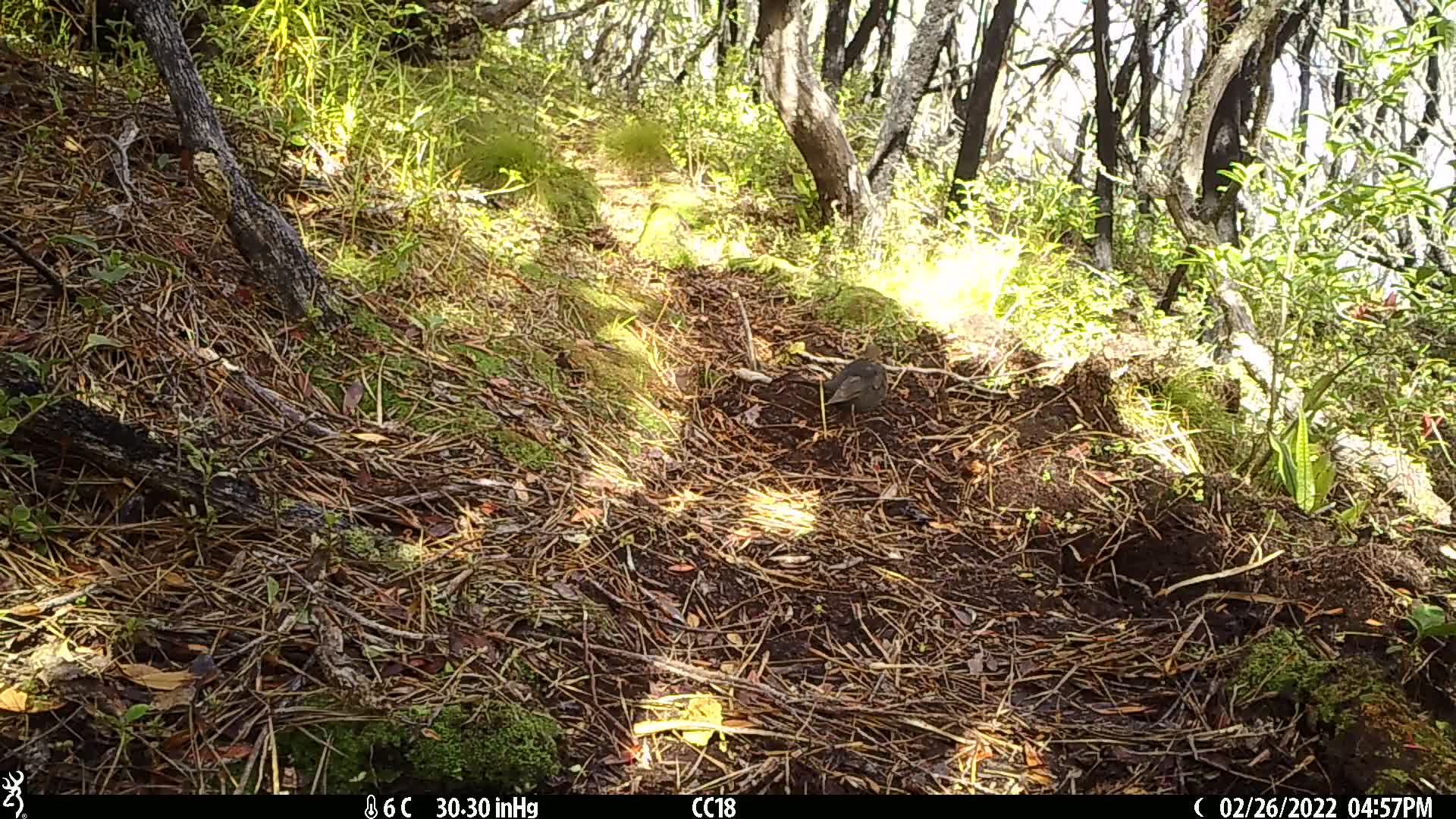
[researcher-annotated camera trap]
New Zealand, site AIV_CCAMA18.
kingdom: Animalia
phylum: Chordata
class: Aves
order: Passeriformes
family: Turdidae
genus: Turdus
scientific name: Turdus merula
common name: eurasian blackbird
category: blackbird